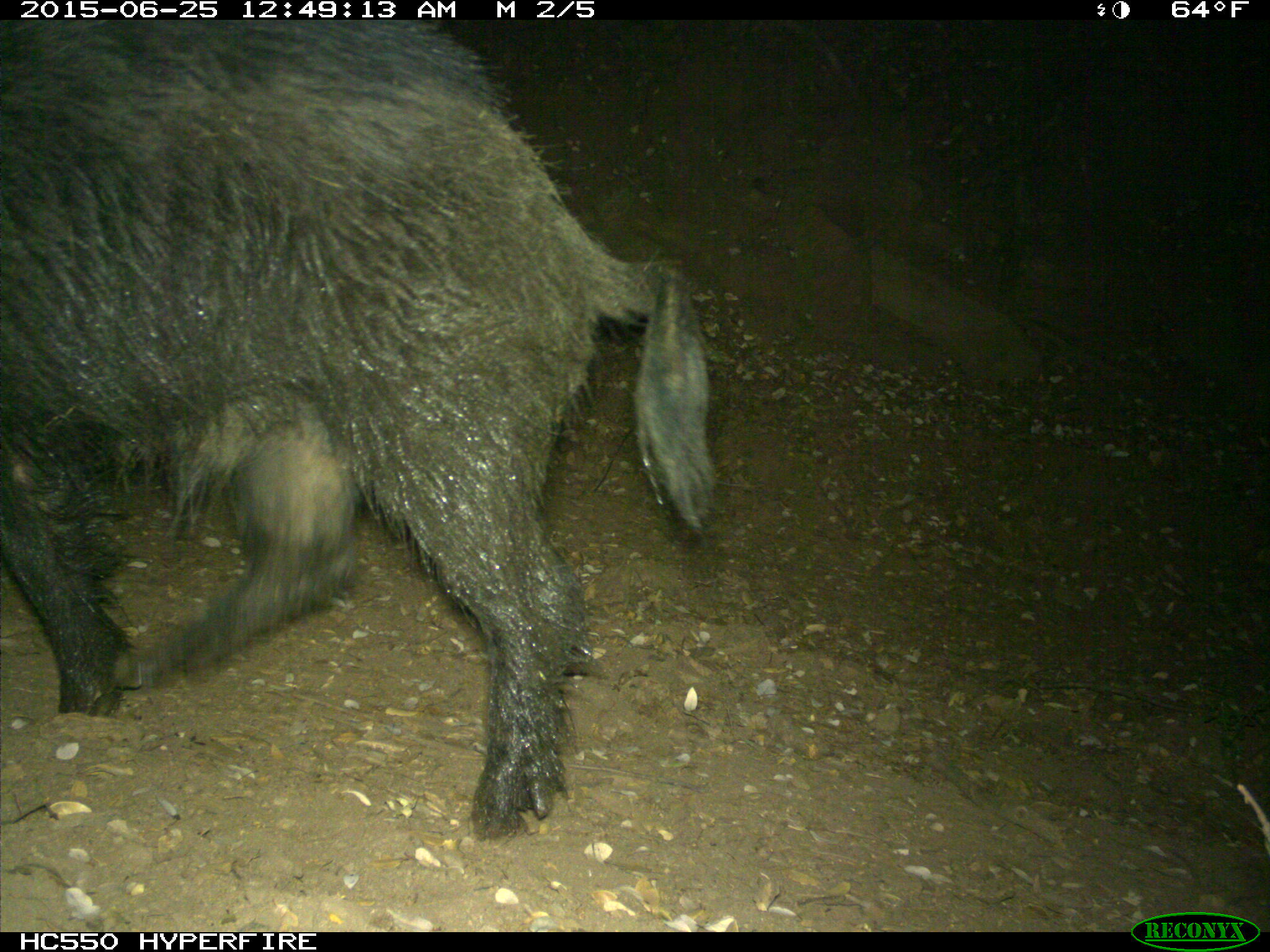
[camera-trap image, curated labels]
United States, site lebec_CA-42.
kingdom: Animalia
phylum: Chordata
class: Mammalia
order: Artiodactyla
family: Suidae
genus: Sus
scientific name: Sus scrofa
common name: wild boar